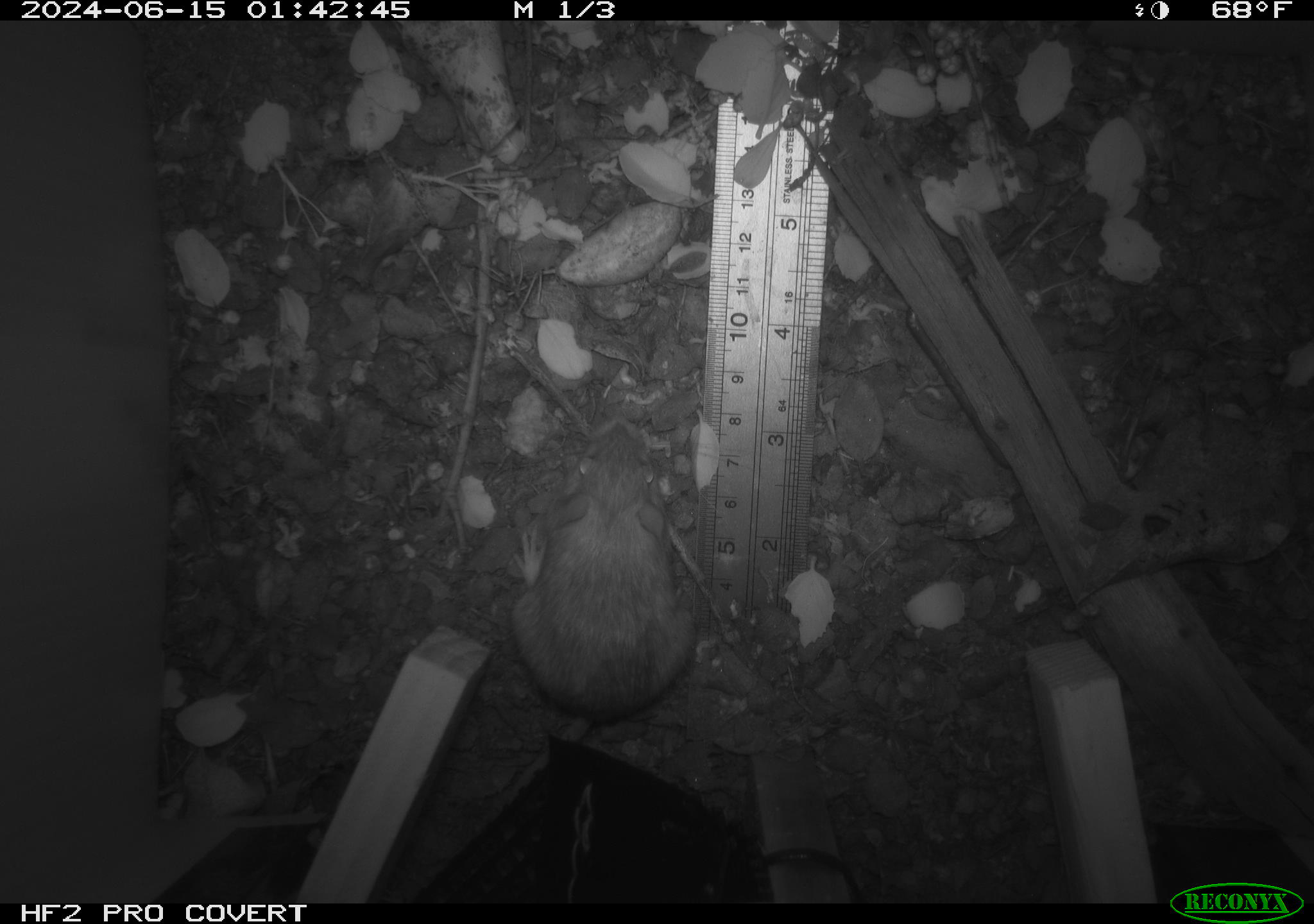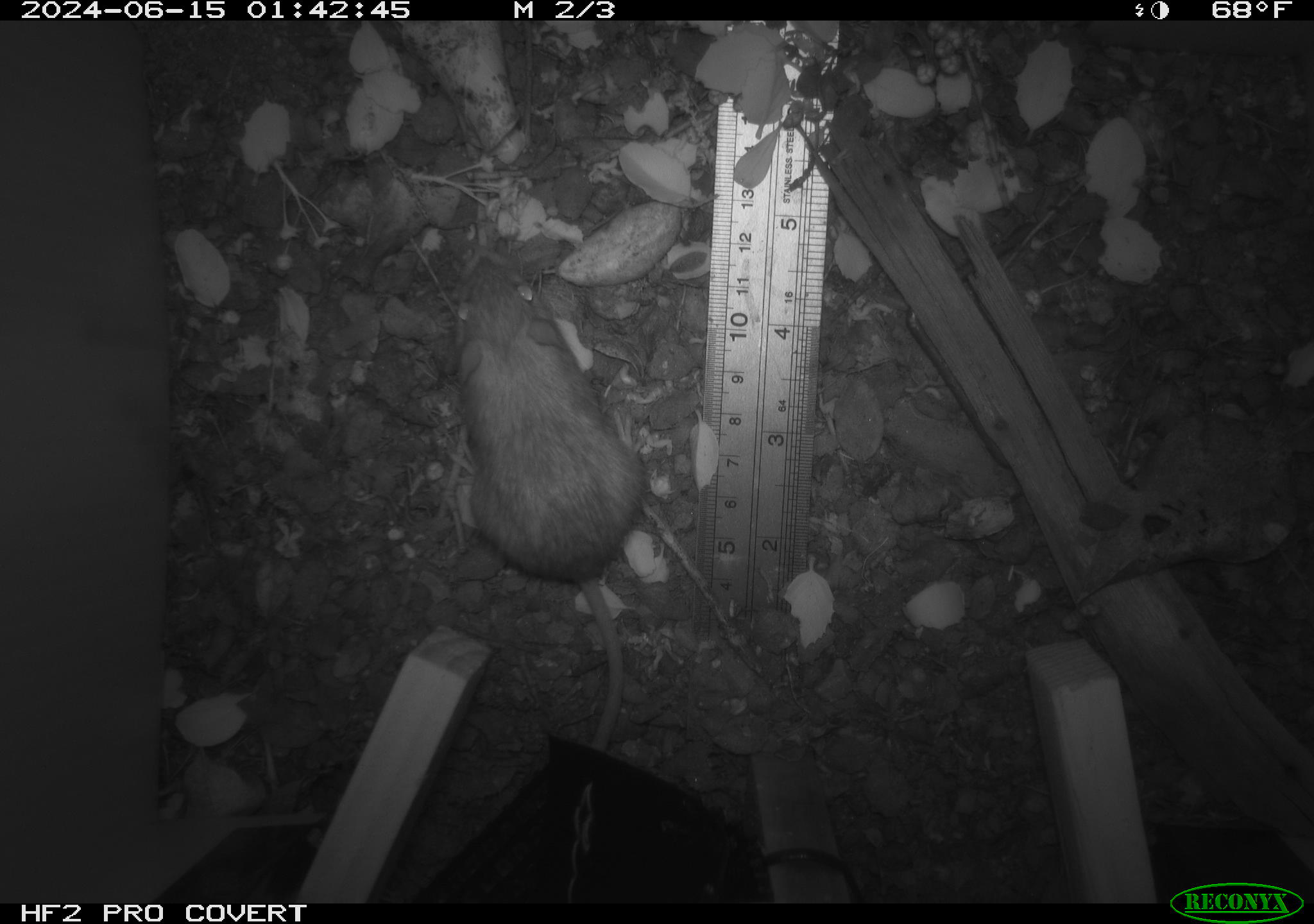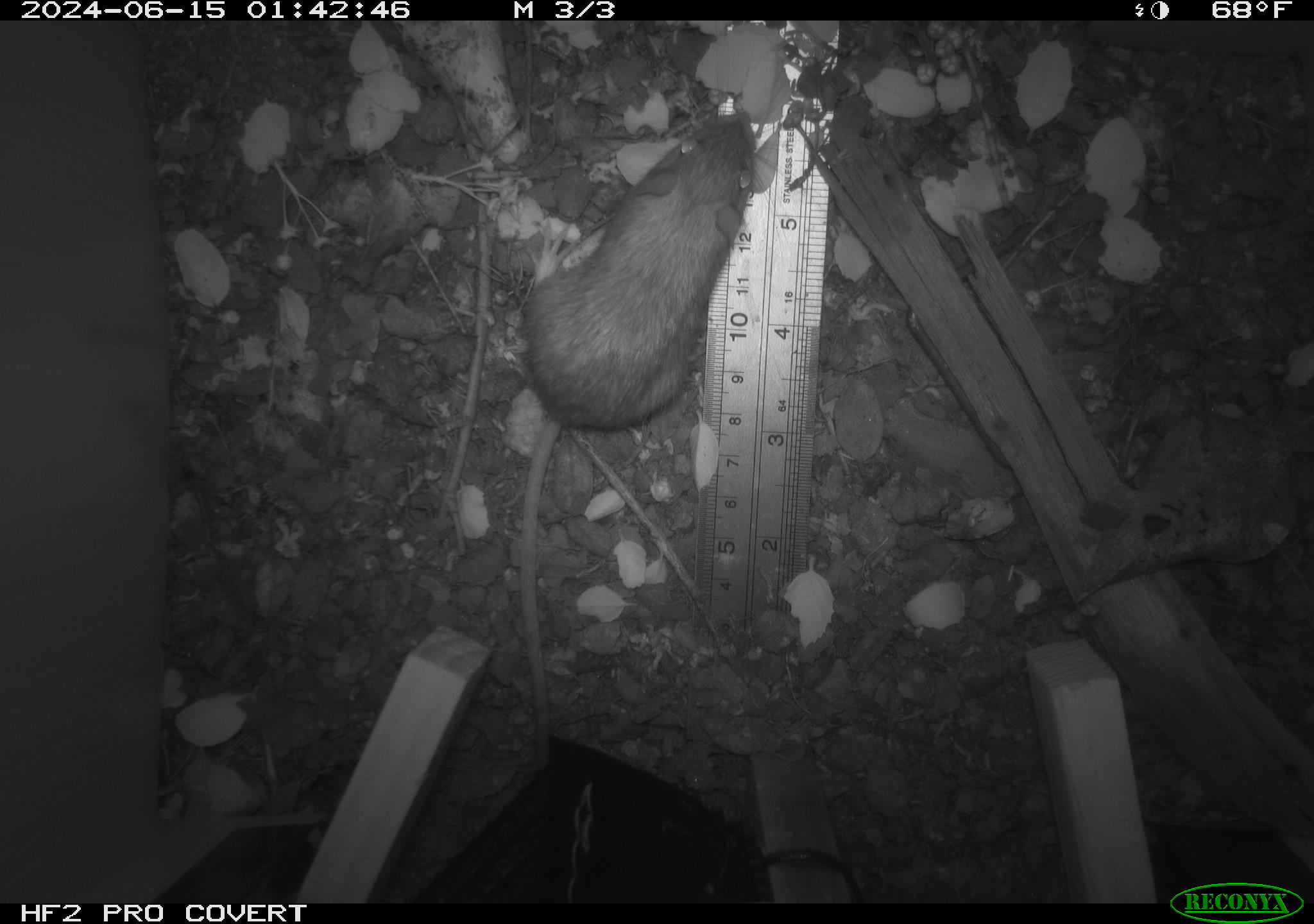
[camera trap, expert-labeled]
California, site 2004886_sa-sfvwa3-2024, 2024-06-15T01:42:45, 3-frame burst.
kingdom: Animalia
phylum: Chordata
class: Mammalia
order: Rodentia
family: Heteromyidae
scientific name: Heteromyidae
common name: kangaroo rats and pocket mice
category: heteromyidae family